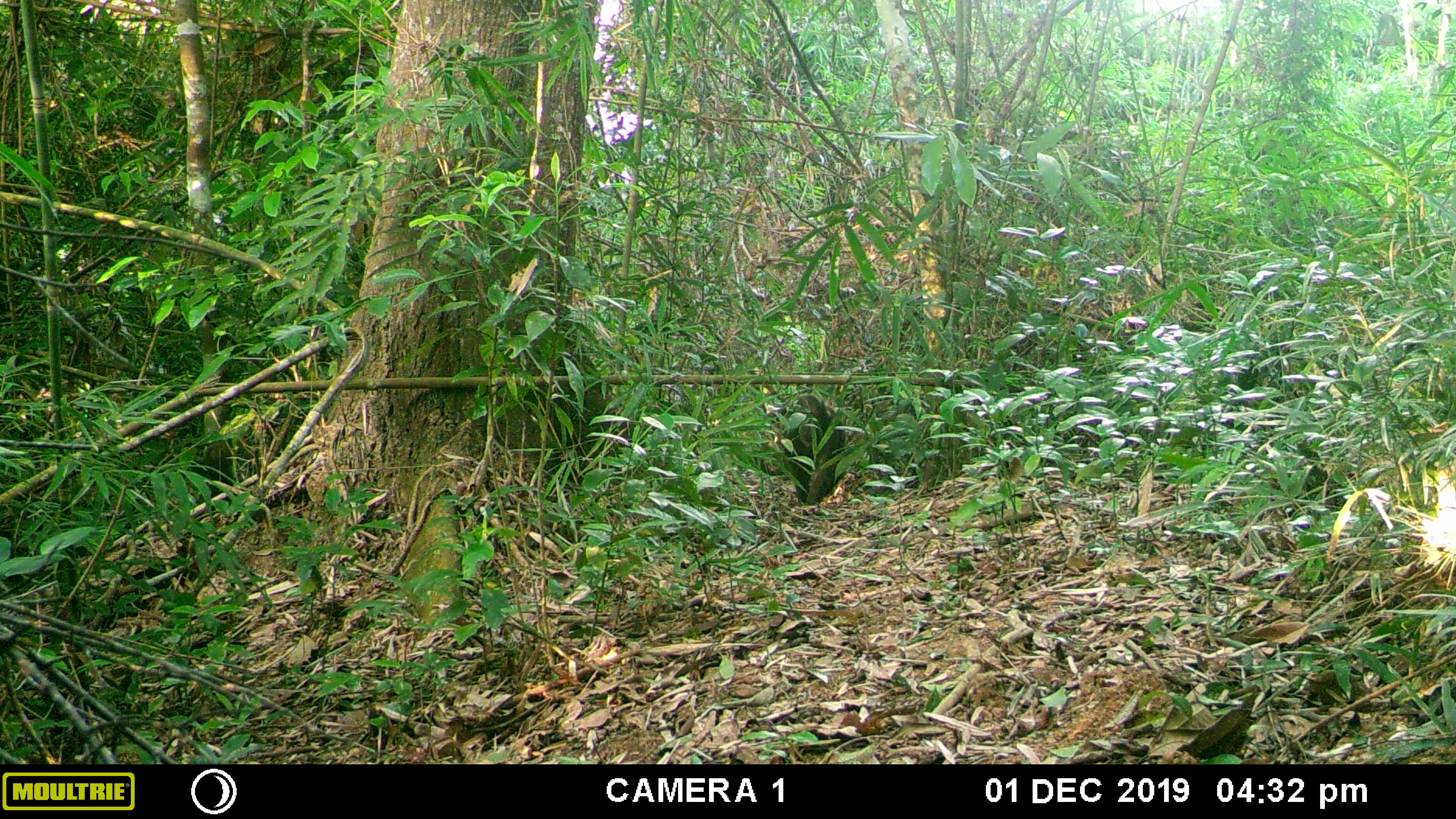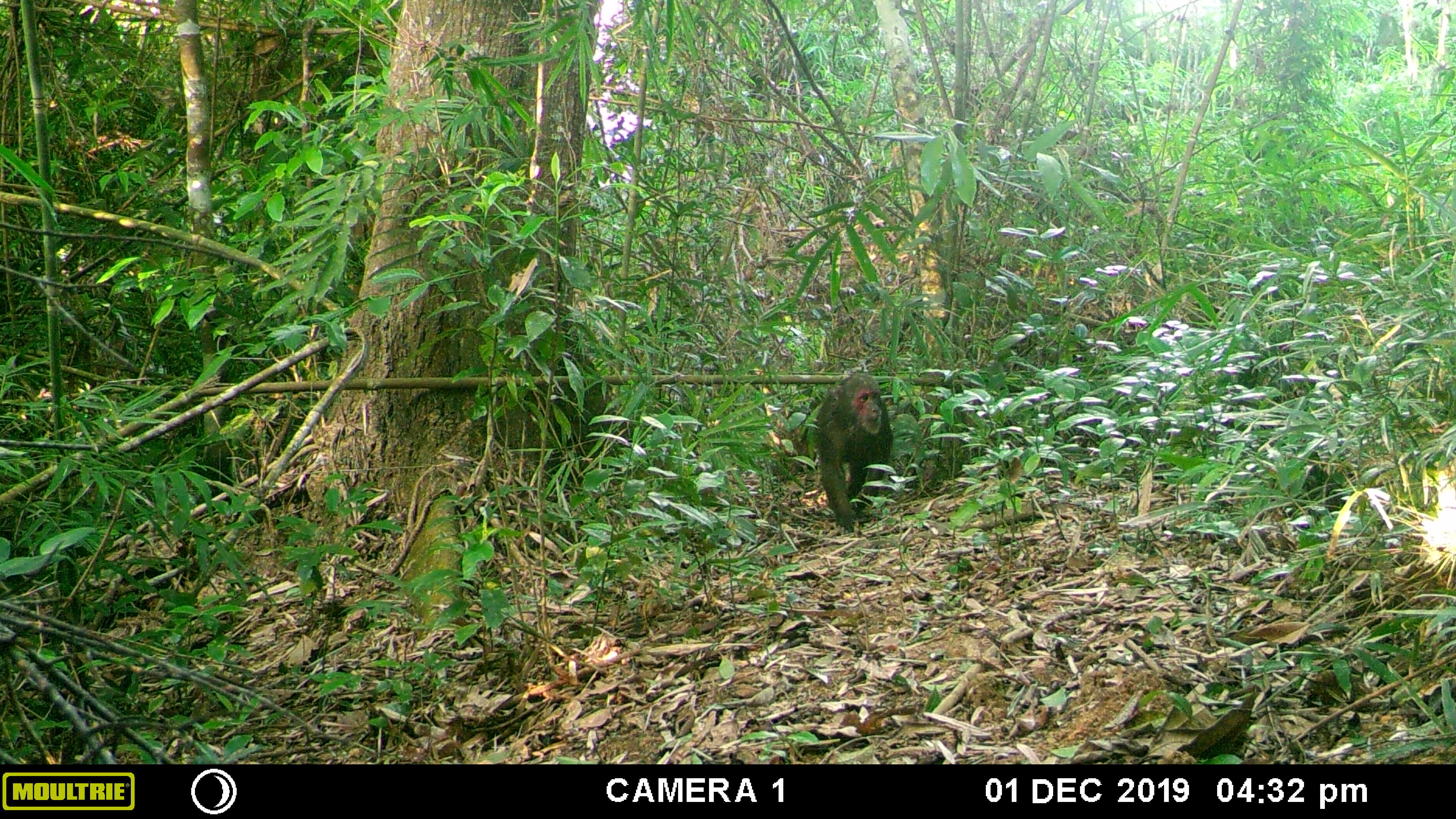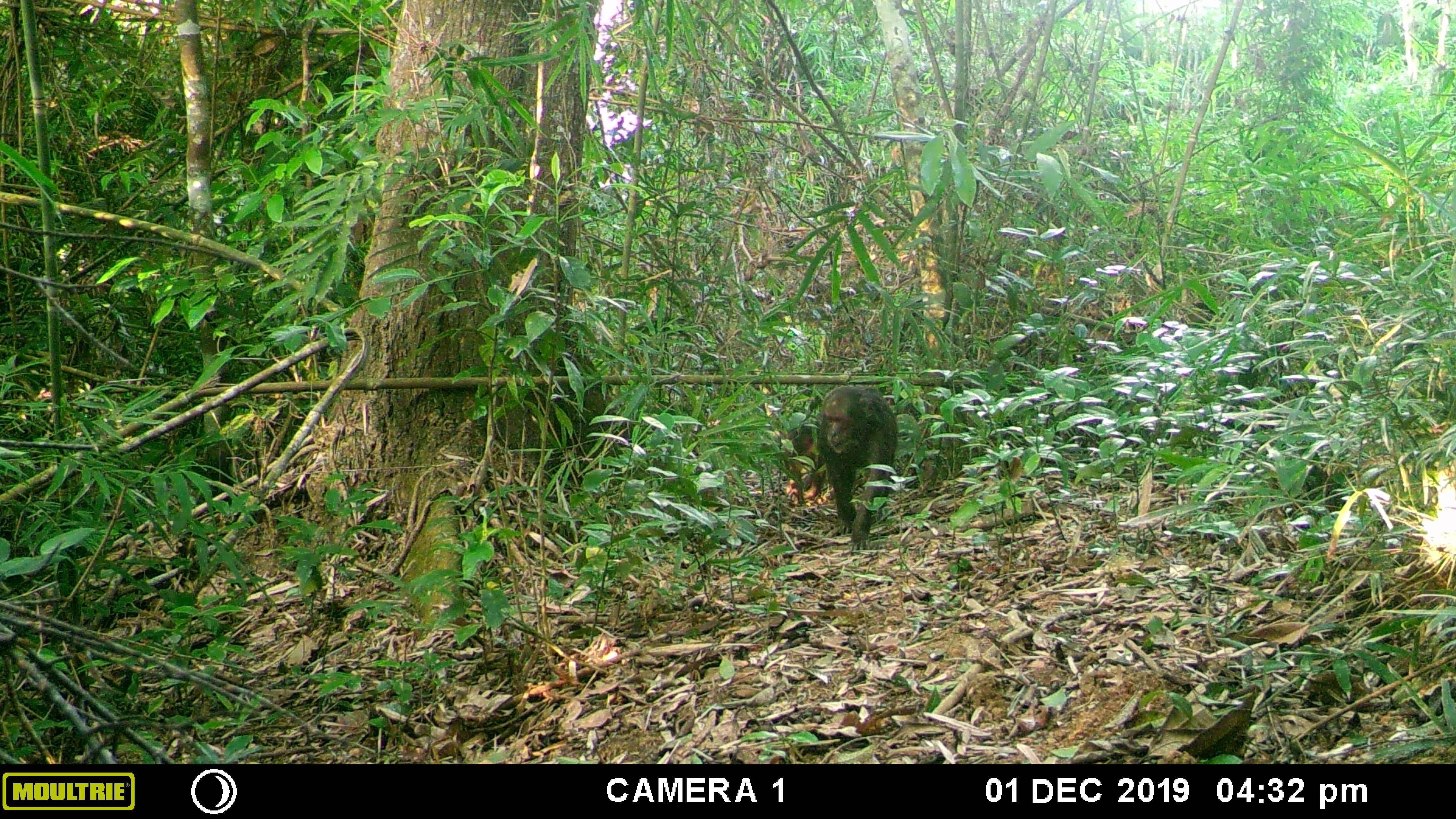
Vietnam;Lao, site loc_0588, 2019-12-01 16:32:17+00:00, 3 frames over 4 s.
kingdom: Animalia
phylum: Chordata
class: Mammalia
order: Primates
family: Cercopithecidae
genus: Macaca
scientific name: Macaca arctoides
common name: stump-tailed macaque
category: stump tailed macaque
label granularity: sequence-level